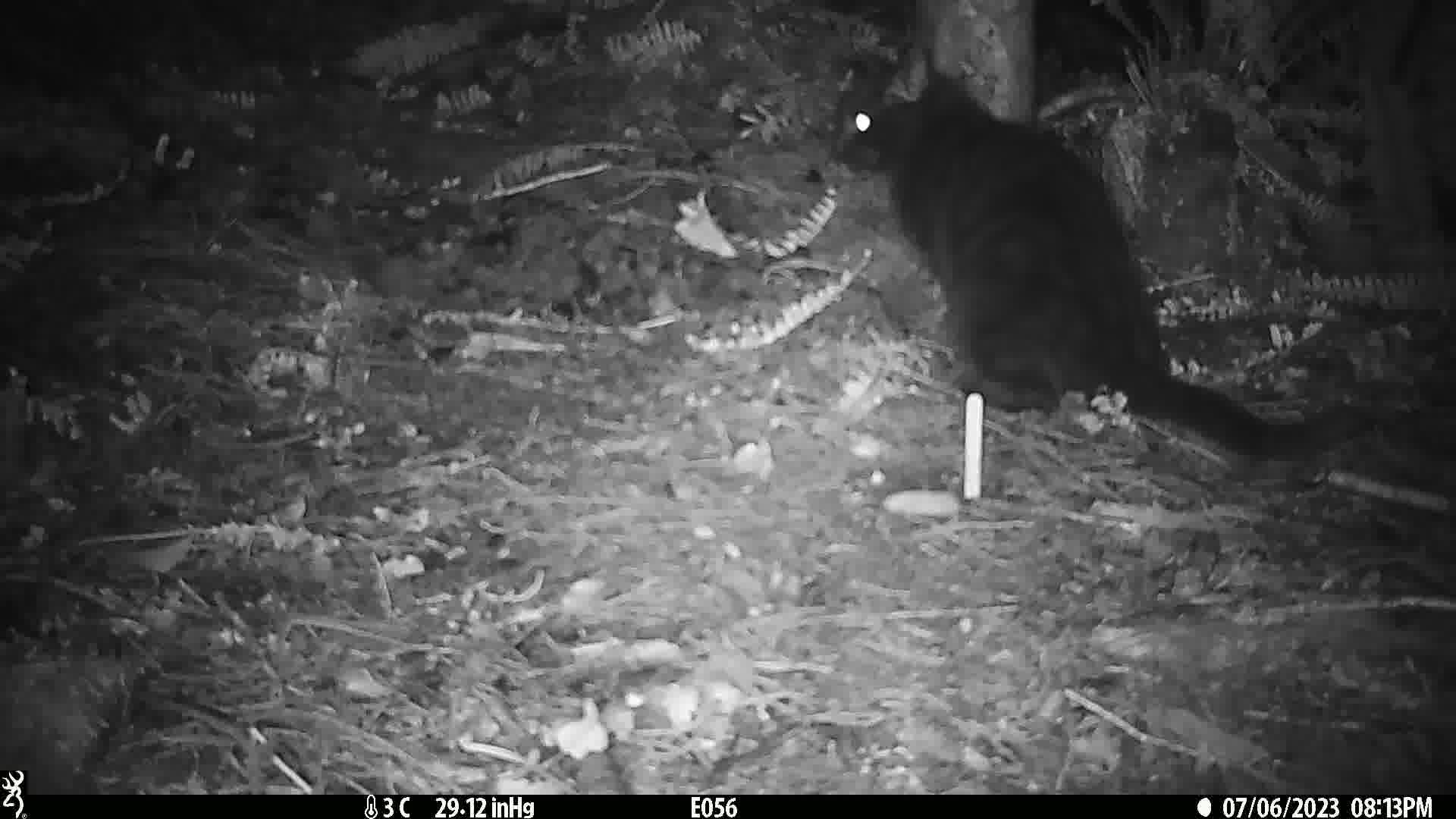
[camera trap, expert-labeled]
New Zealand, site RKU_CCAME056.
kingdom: Animalia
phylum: Chordata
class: Mammalia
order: Carnivora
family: Felidae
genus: Felis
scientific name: Felis catus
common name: domestic cat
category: cat